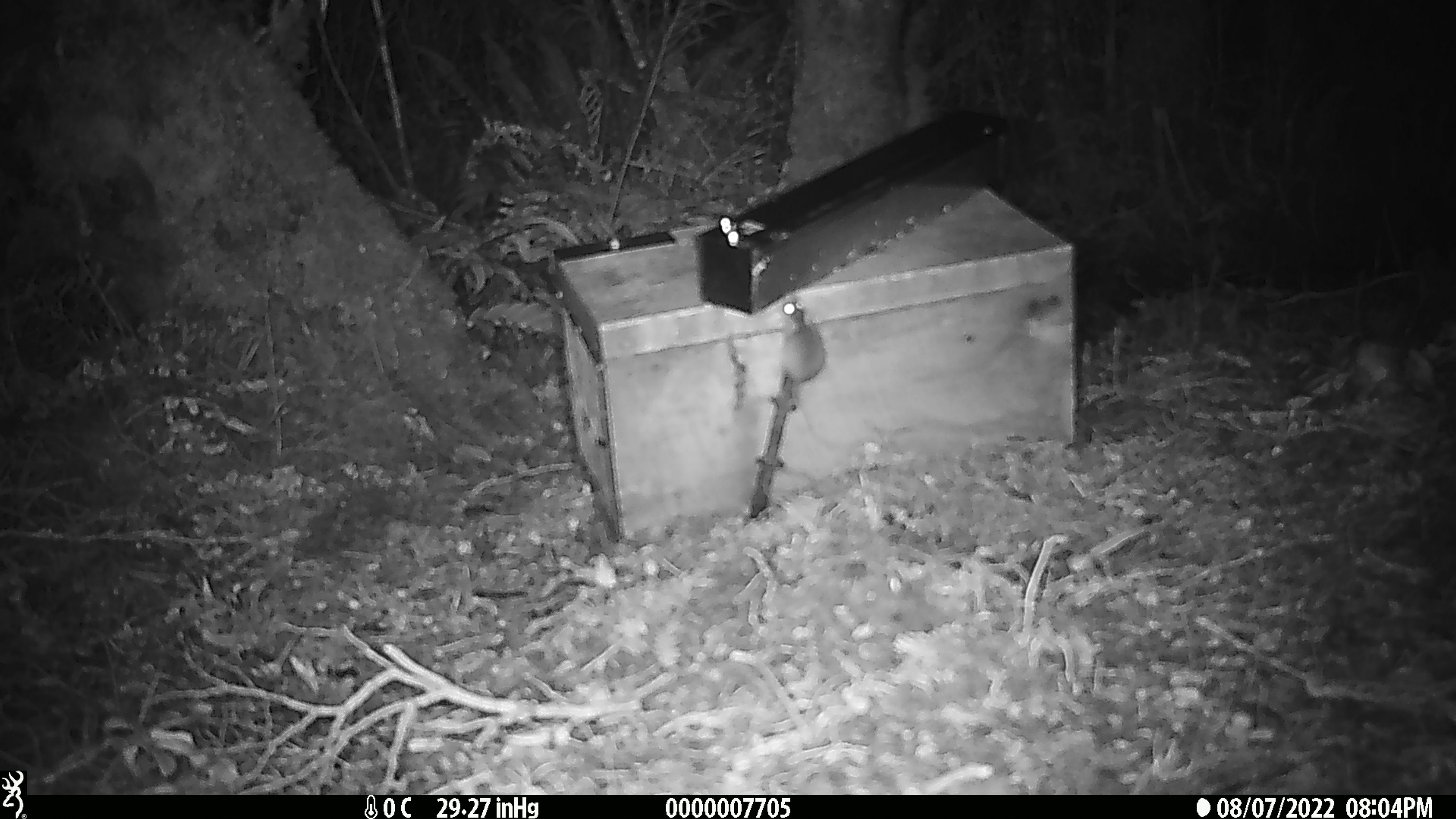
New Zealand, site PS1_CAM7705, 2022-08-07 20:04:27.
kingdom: Animalia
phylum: Chordata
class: Mammalia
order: Rodentia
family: Muridae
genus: Mus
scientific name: Mus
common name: mouse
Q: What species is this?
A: Mouse (Mus).